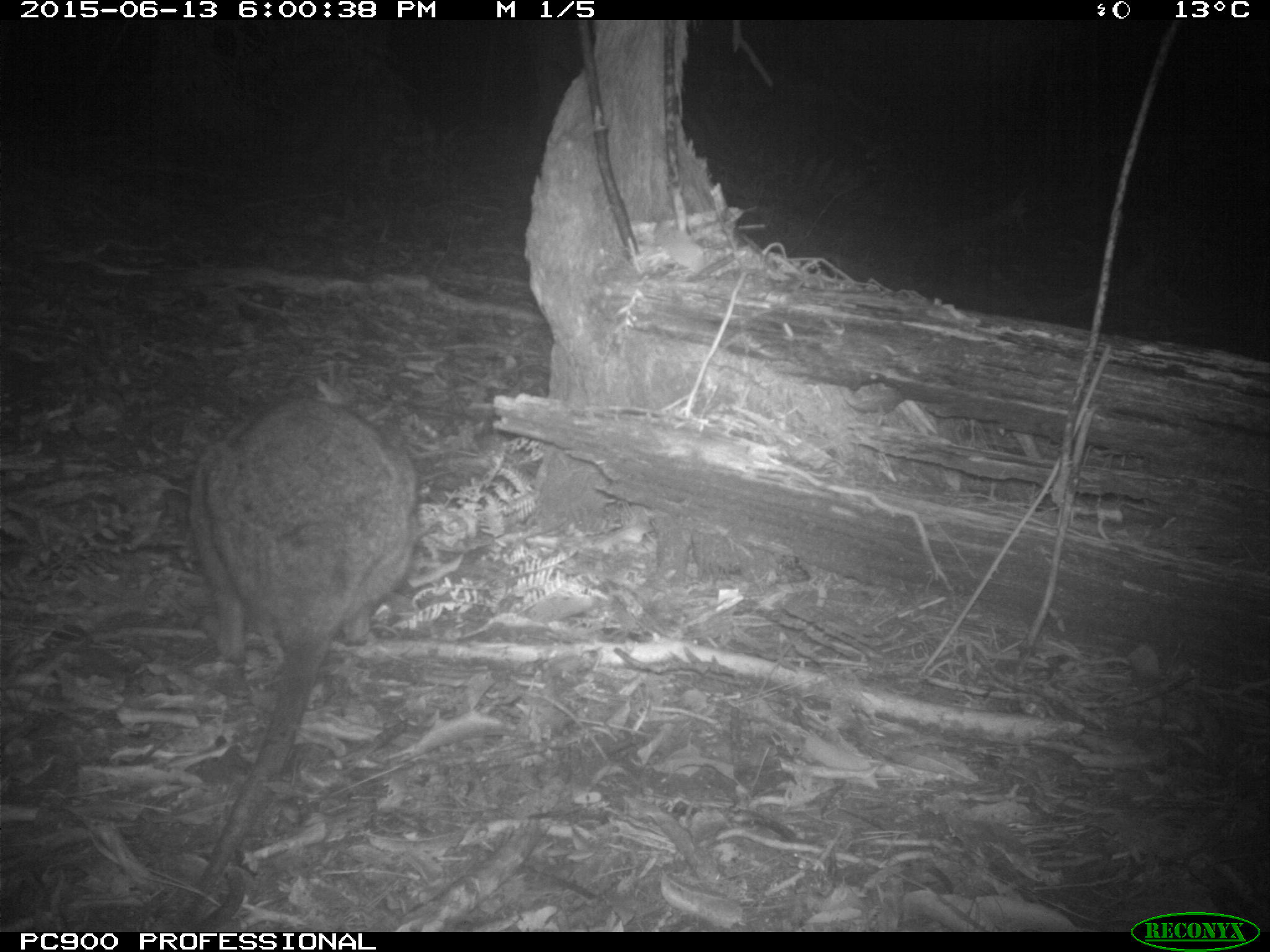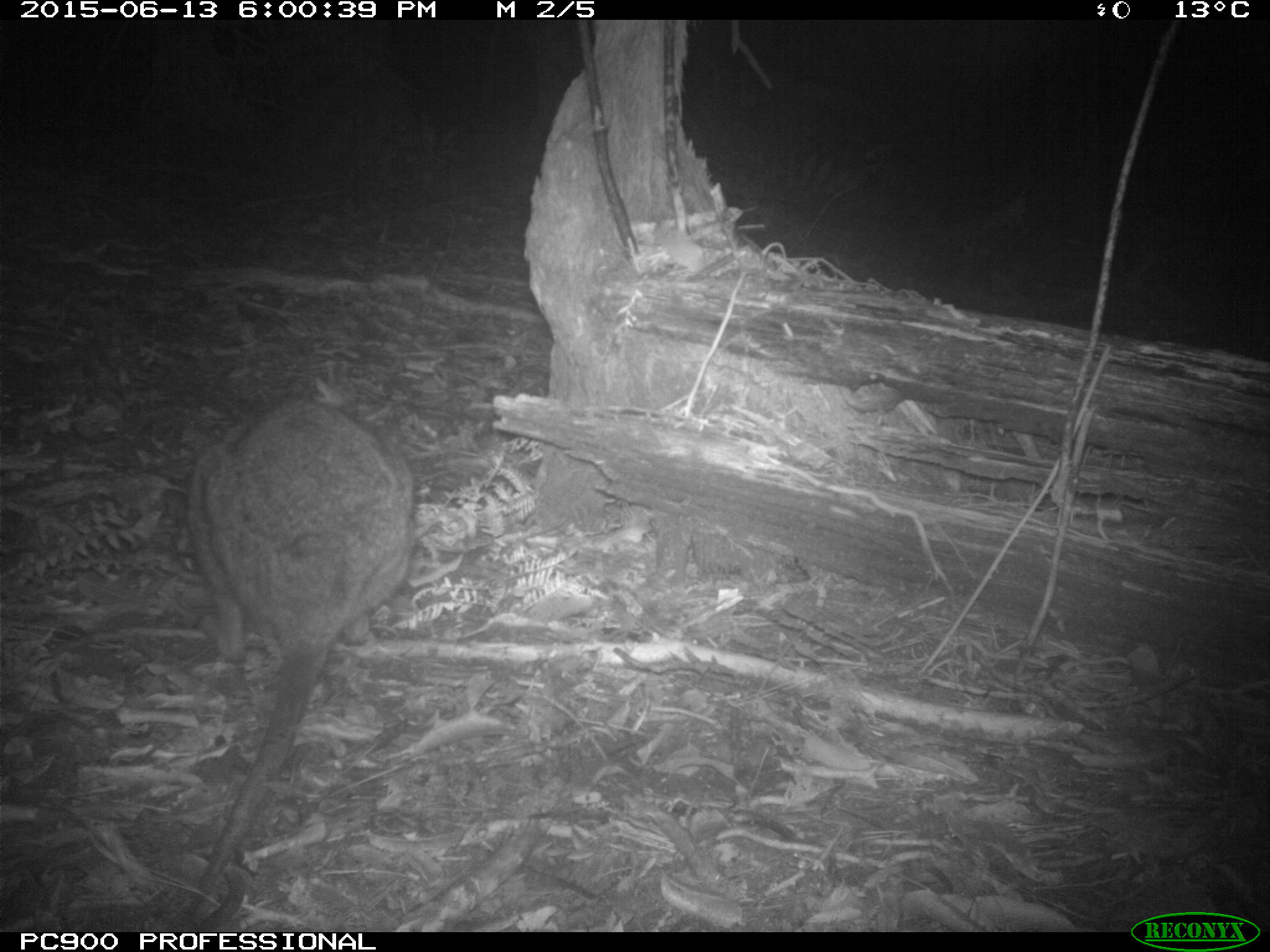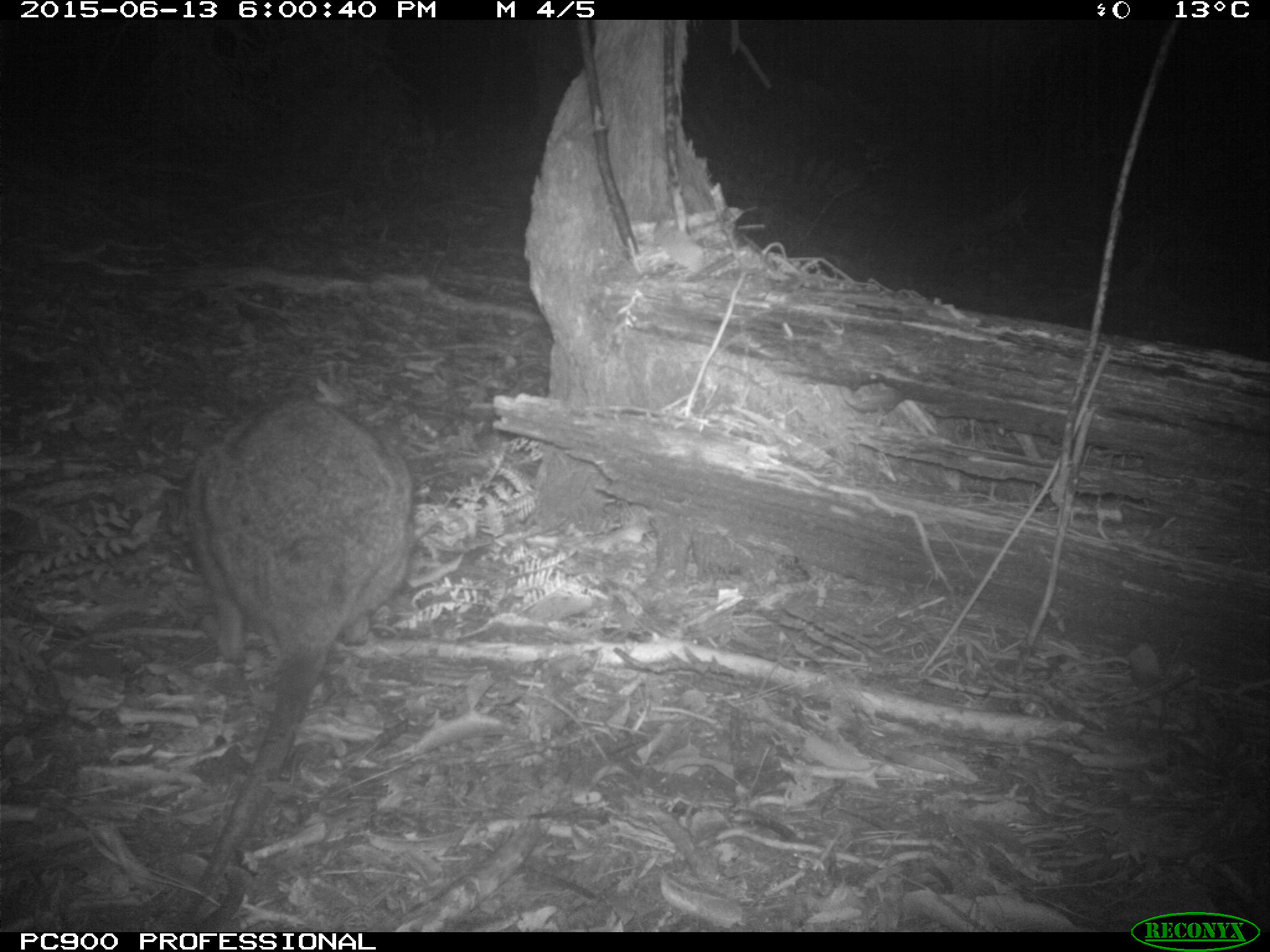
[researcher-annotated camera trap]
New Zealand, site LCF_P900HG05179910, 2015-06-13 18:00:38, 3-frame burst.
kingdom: Animalia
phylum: Chordata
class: Mammalia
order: Diprotodontia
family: Macropodidae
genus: Notamacropus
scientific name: Notamacropus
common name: wallaby